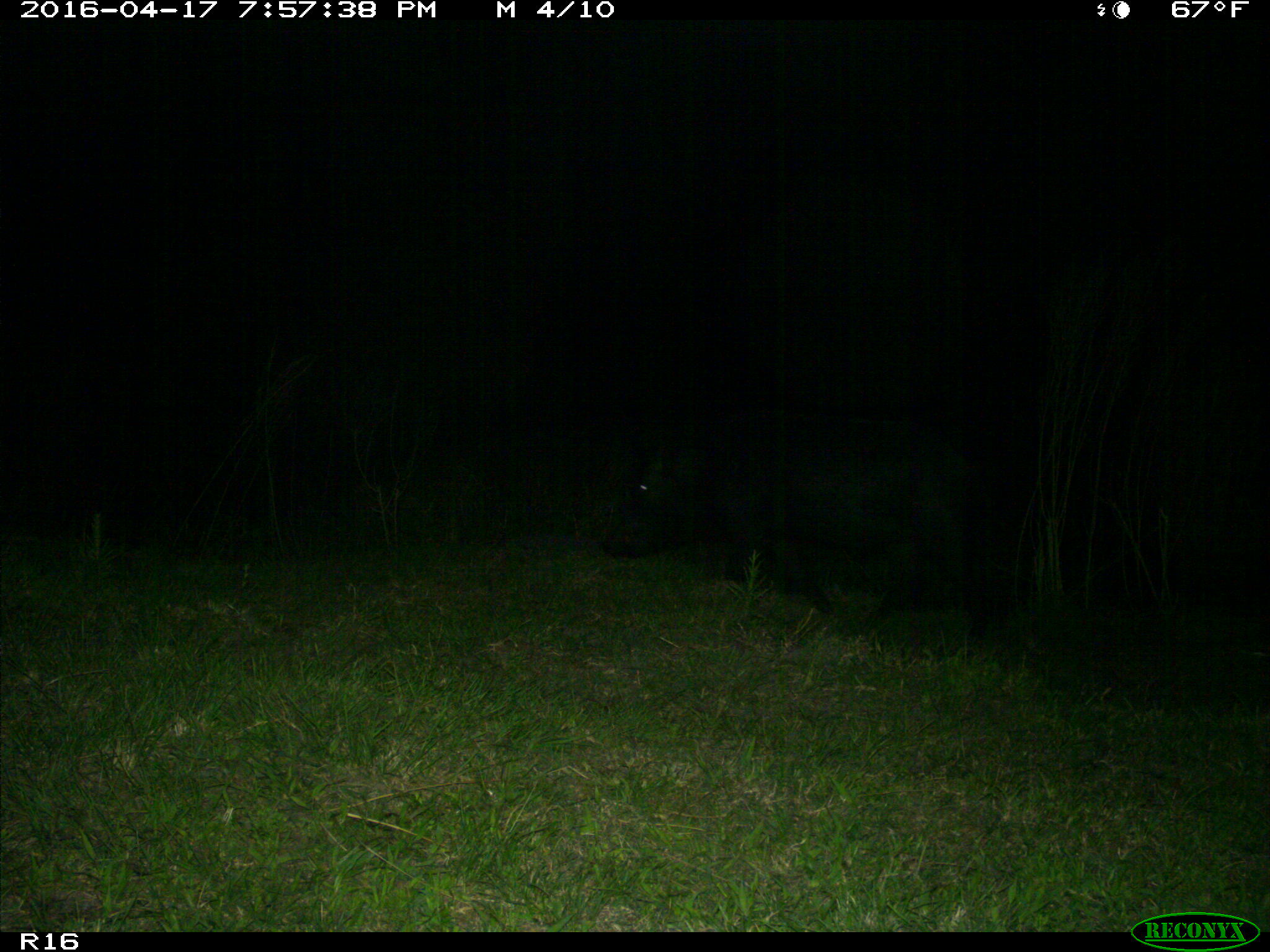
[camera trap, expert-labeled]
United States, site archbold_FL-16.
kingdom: Animalia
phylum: Chordata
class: Mammalia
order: Artiodactyla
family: Suidae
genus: Sus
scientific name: Sus scrofa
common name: wild boar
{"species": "Sus scrofa (wild boar)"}